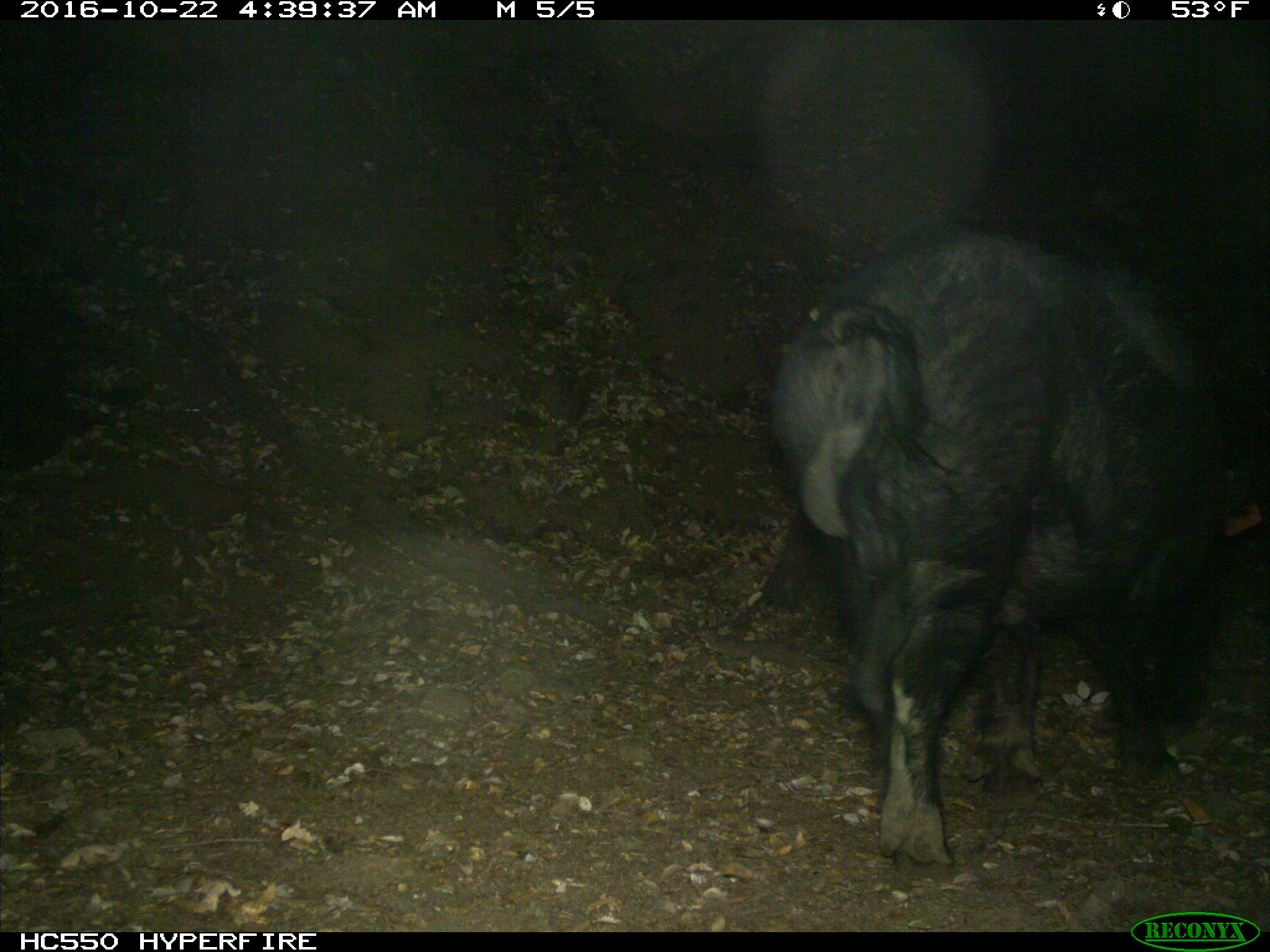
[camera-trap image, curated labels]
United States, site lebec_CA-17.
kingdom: Animalia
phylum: Chordata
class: Mammalia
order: Artiodactyla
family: Suidae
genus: Sus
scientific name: Sus scrofa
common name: wild boar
Sus scrofa (wild boar).